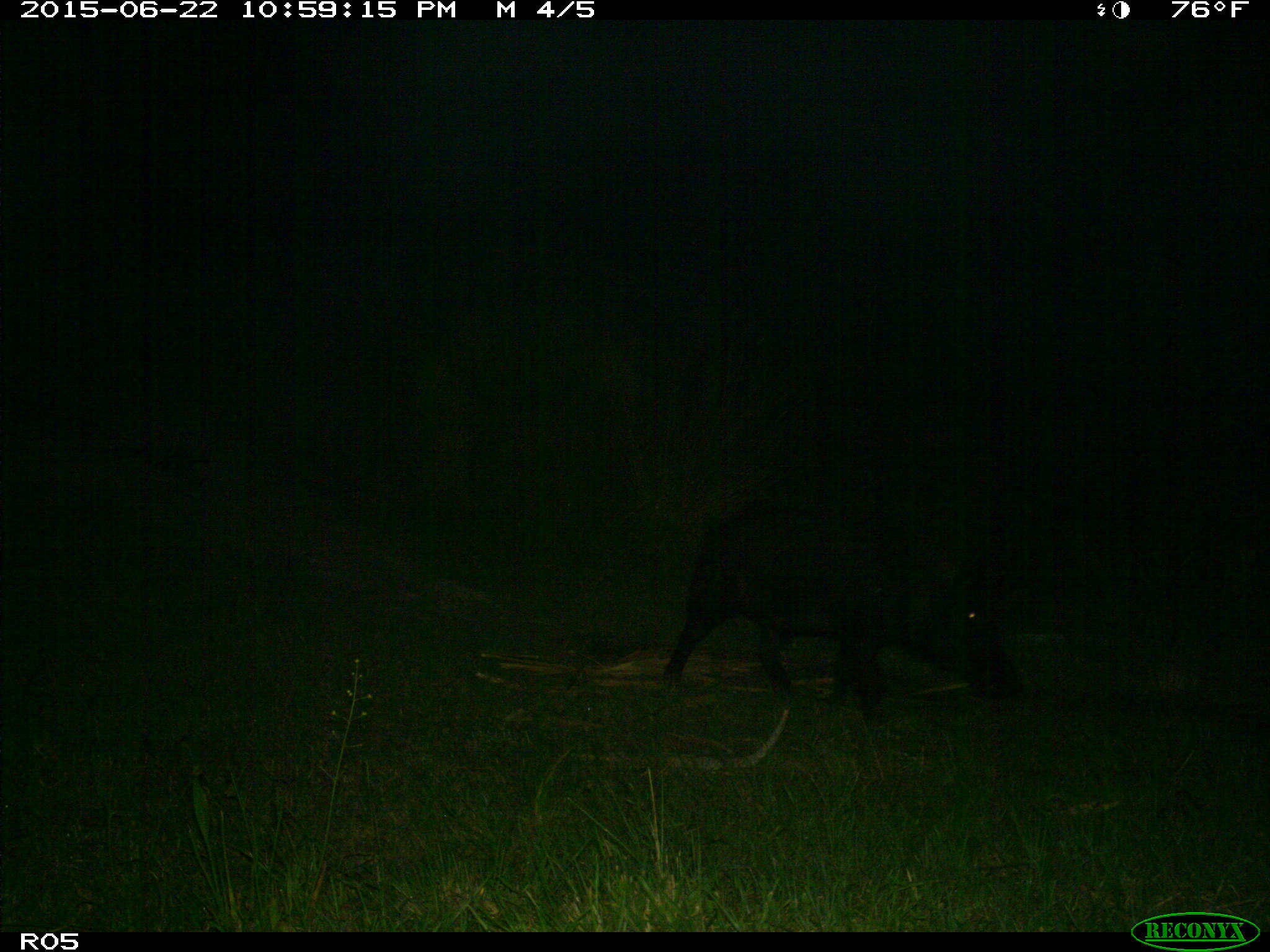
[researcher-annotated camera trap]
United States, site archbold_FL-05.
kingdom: Animalia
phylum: Chordata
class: Mammalia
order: Artiodactyla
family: Suidae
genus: Sus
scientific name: Sus scrofa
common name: wild boar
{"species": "Sus scrofa (wild boar)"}